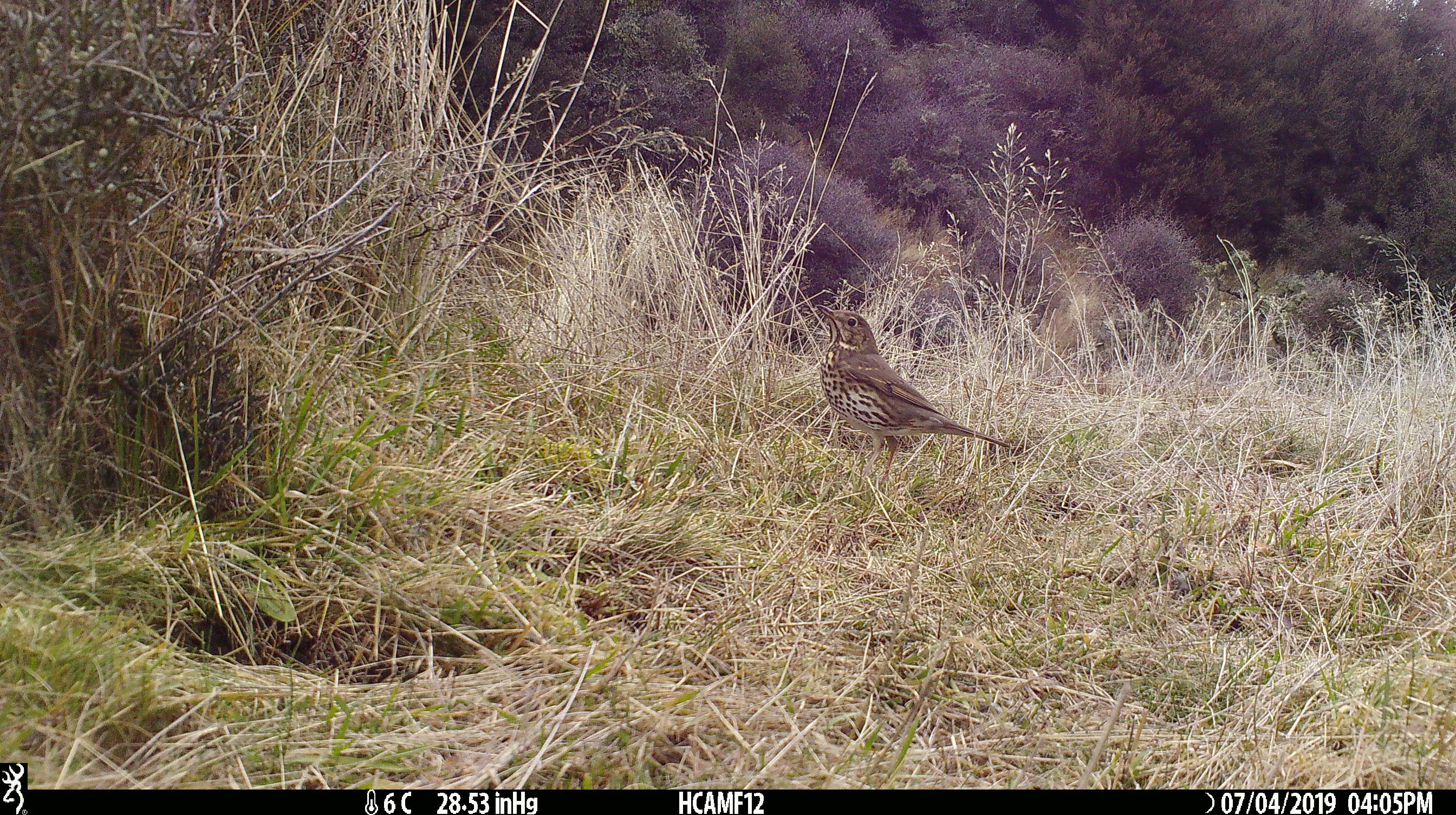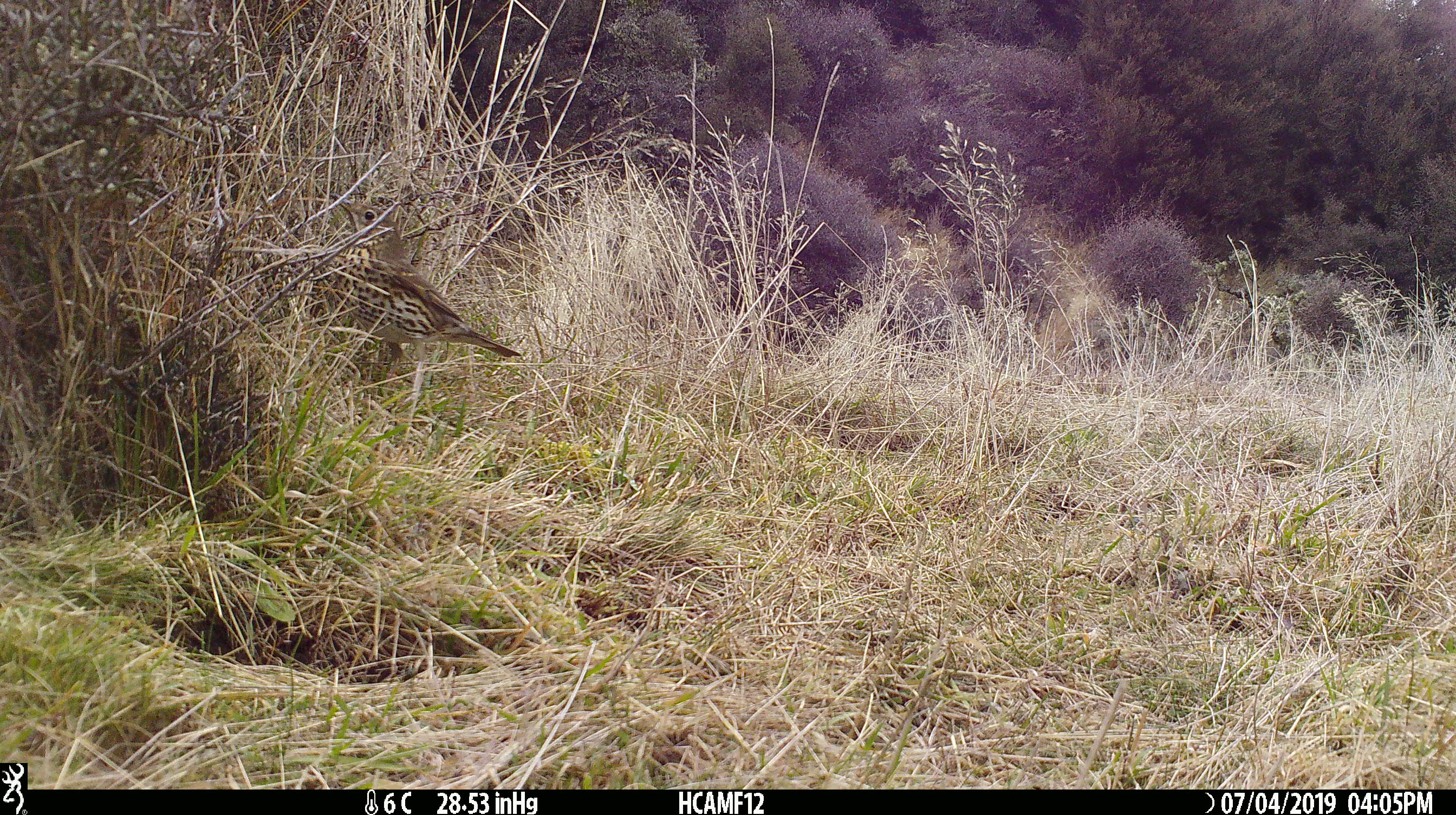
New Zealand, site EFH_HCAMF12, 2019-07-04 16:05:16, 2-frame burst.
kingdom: Animalia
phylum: Chordata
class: Aves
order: Passeriformes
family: Turdidae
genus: Turdus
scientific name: Turdus philomelos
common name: song thrush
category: thrush